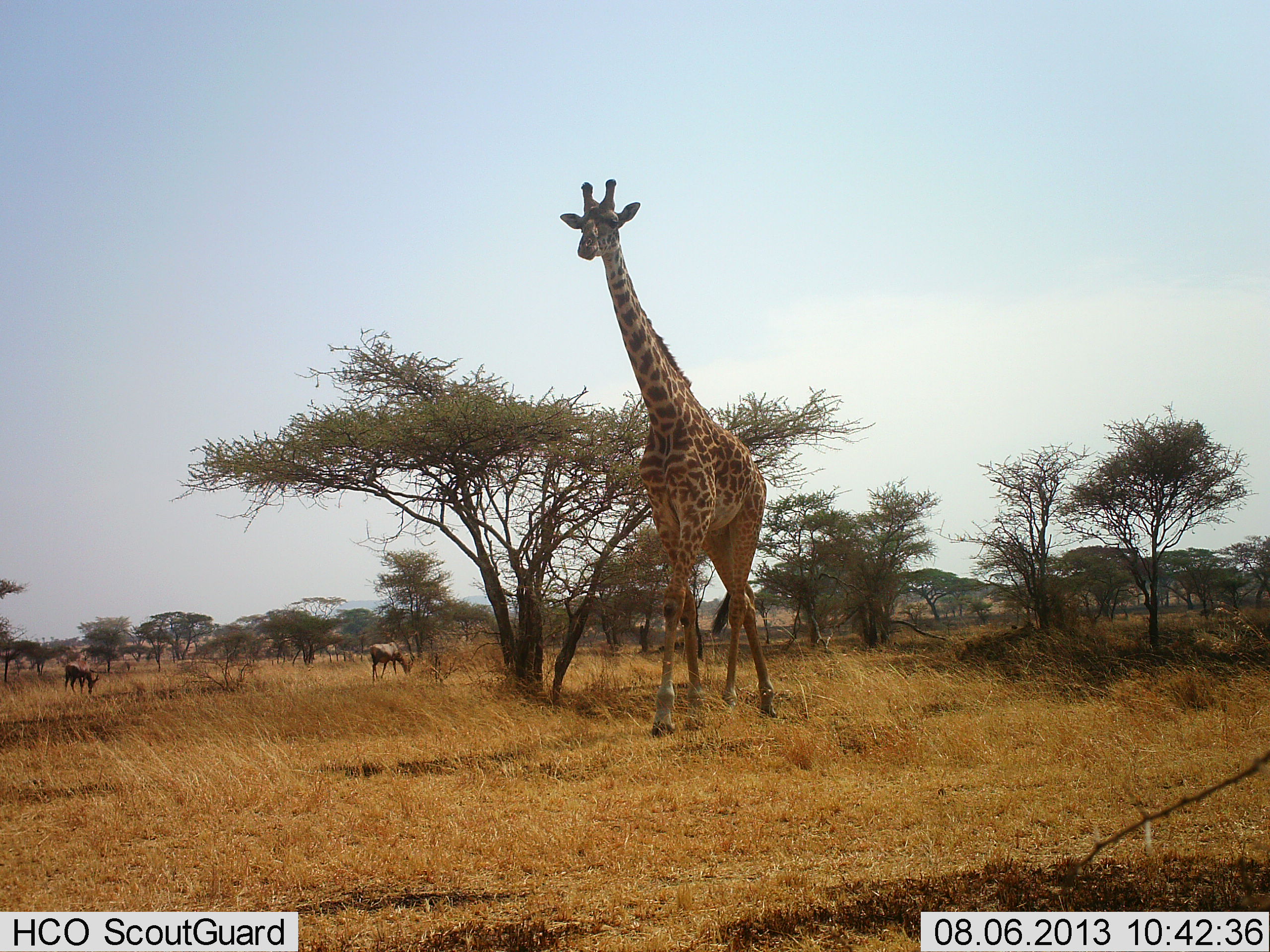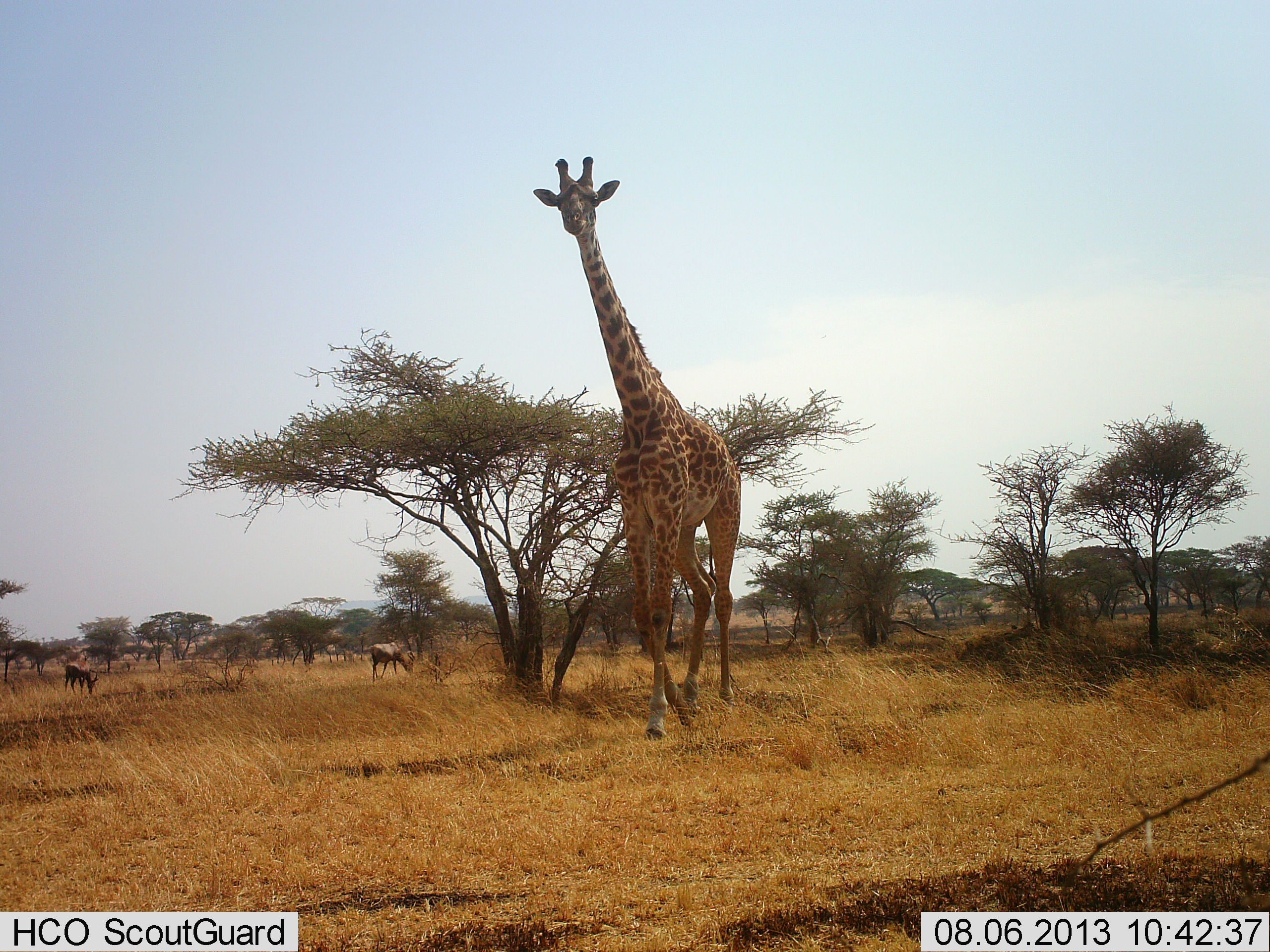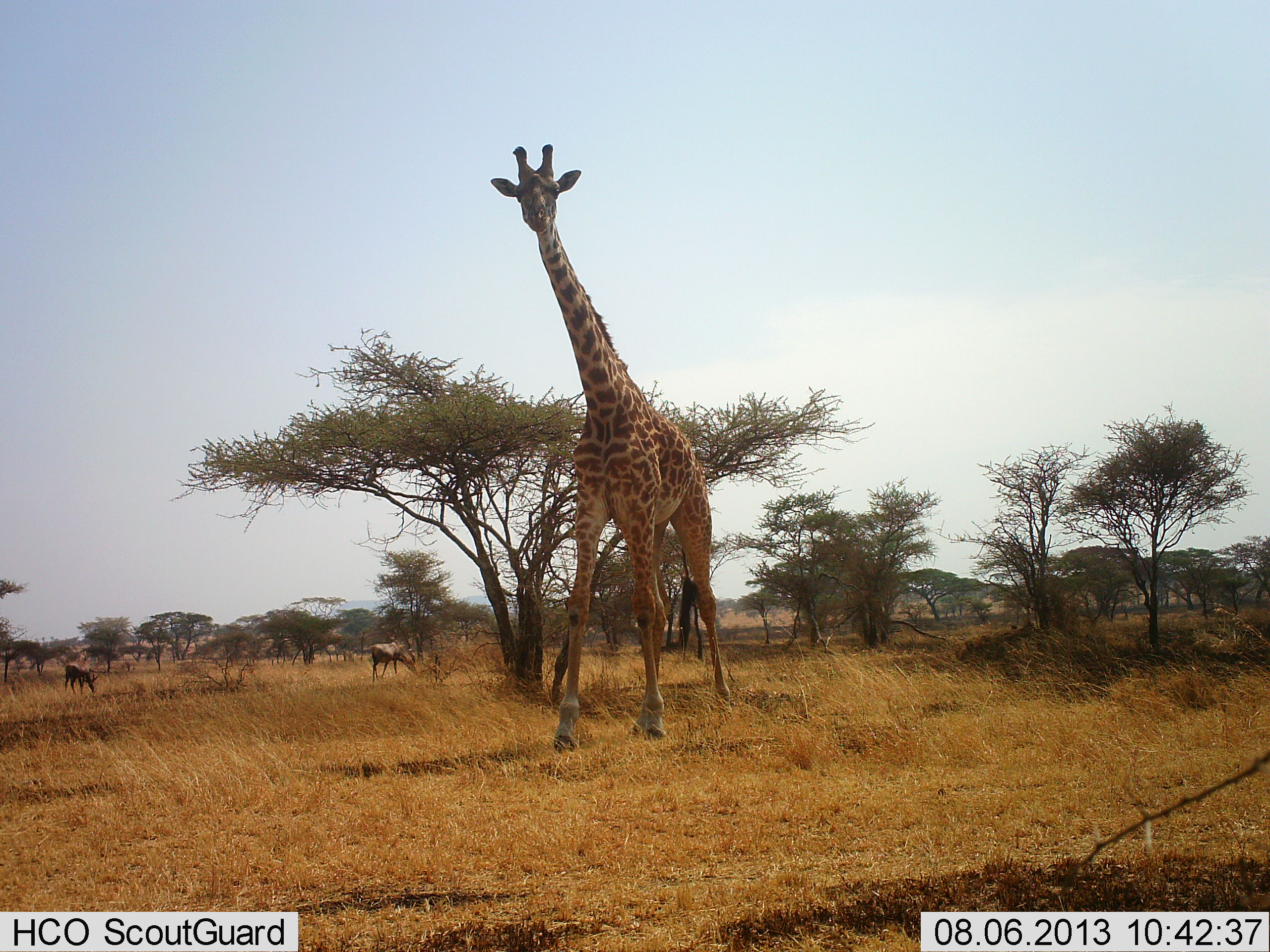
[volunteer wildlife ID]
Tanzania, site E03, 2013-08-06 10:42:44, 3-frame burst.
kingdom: Animalia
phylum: Chordata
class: Mammalia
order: Artiodactyla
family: Giraffidae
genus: Giraffa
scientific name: Giraffa camelopardalis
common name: giraffe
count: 1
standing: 20%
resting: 0%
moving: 88%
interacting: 0%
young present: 0%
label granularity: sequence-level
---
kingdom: Animalia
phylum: Chordata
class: Mammalia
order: Artiodactyla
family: Bovidae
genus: Connochaetes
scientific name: Connochaetes taurinus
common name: blue wildebeest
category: wildebeest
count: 2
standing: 44%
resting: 0%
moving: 0%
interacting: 0%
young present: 0%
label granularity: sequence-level